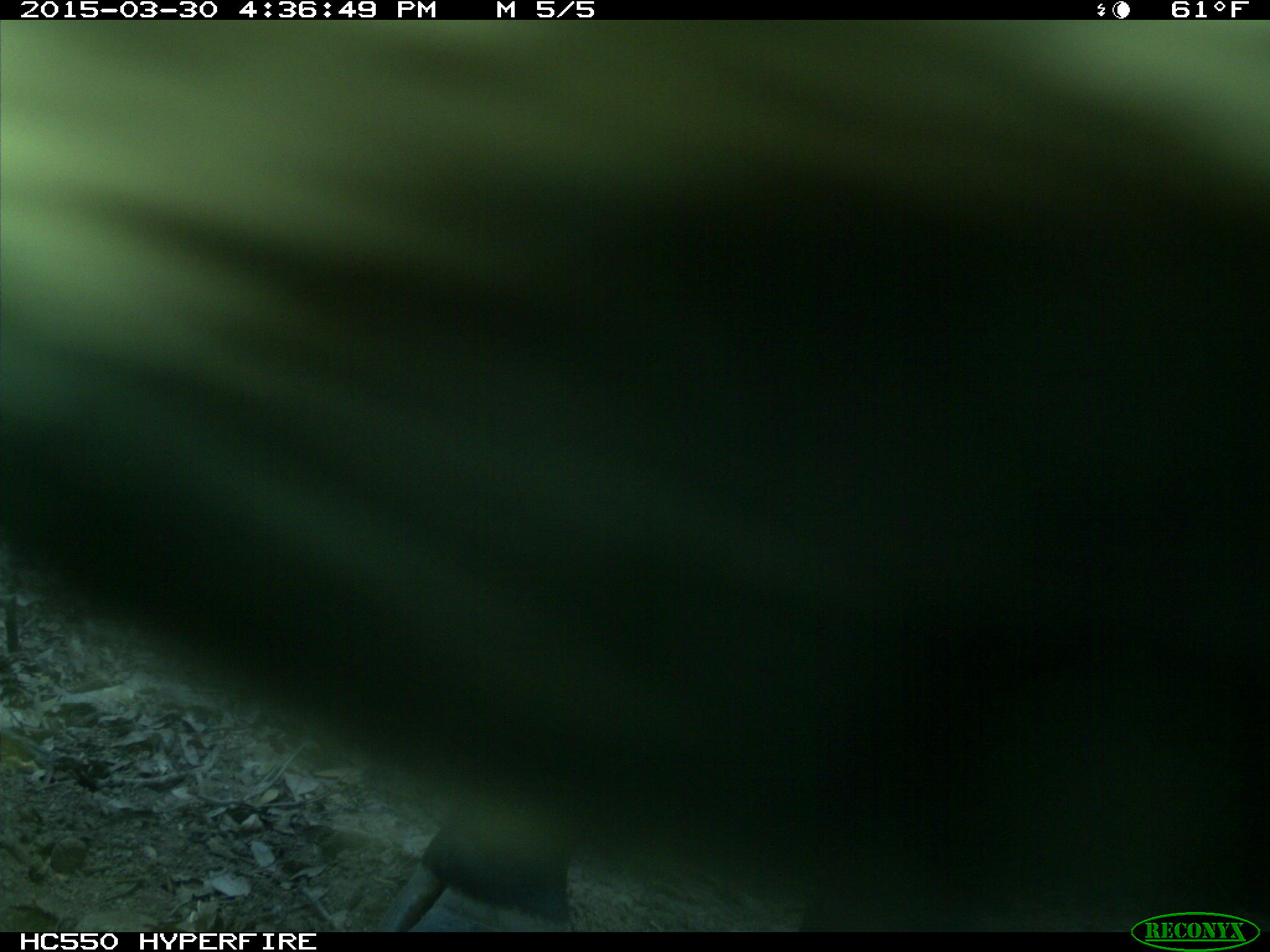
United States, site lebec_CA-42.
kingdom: Animalia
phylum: Chordata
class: Mammalia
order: Artiodactyla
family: Bovidae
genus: Bos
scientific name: Bos taurus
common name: domestic cow